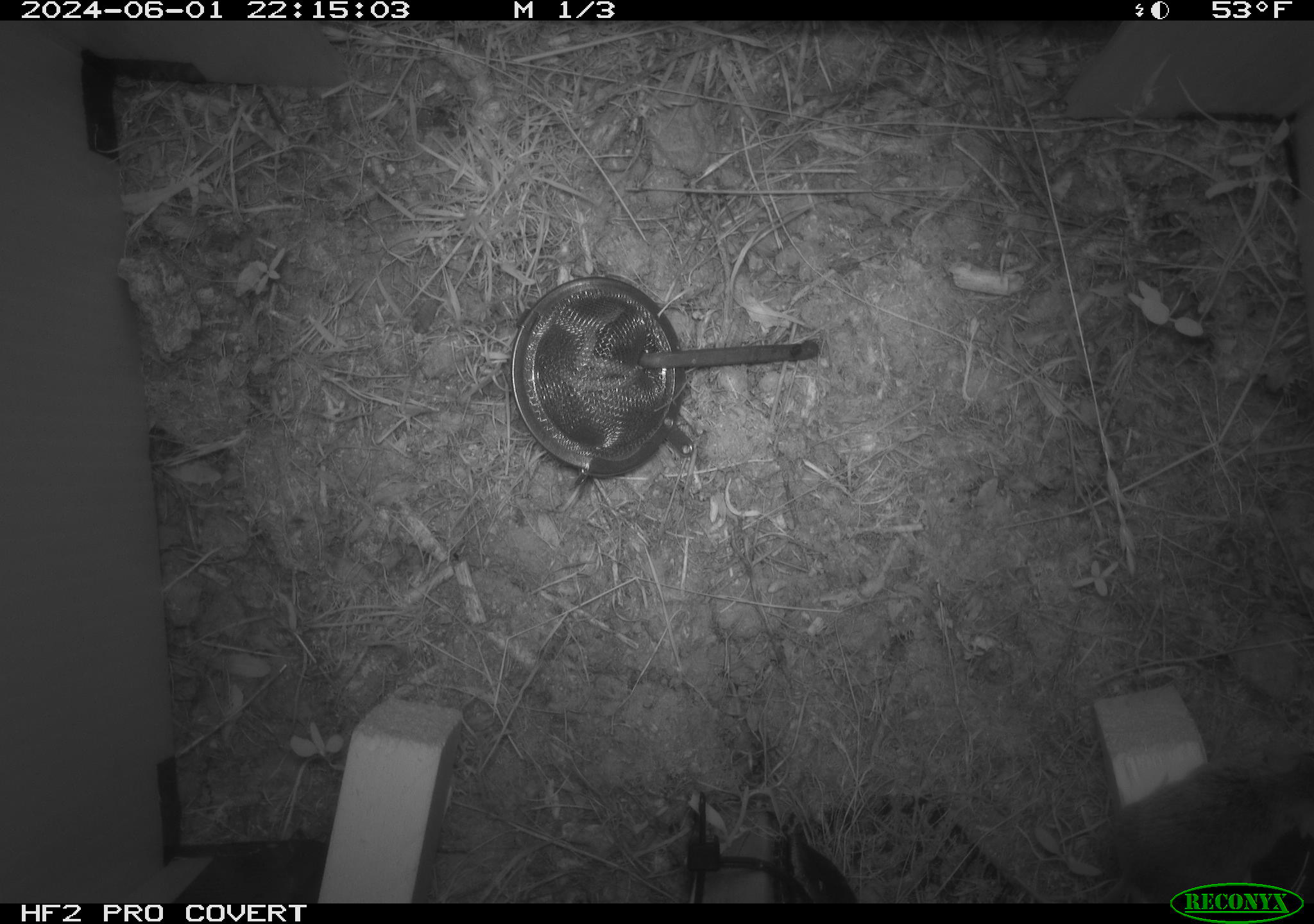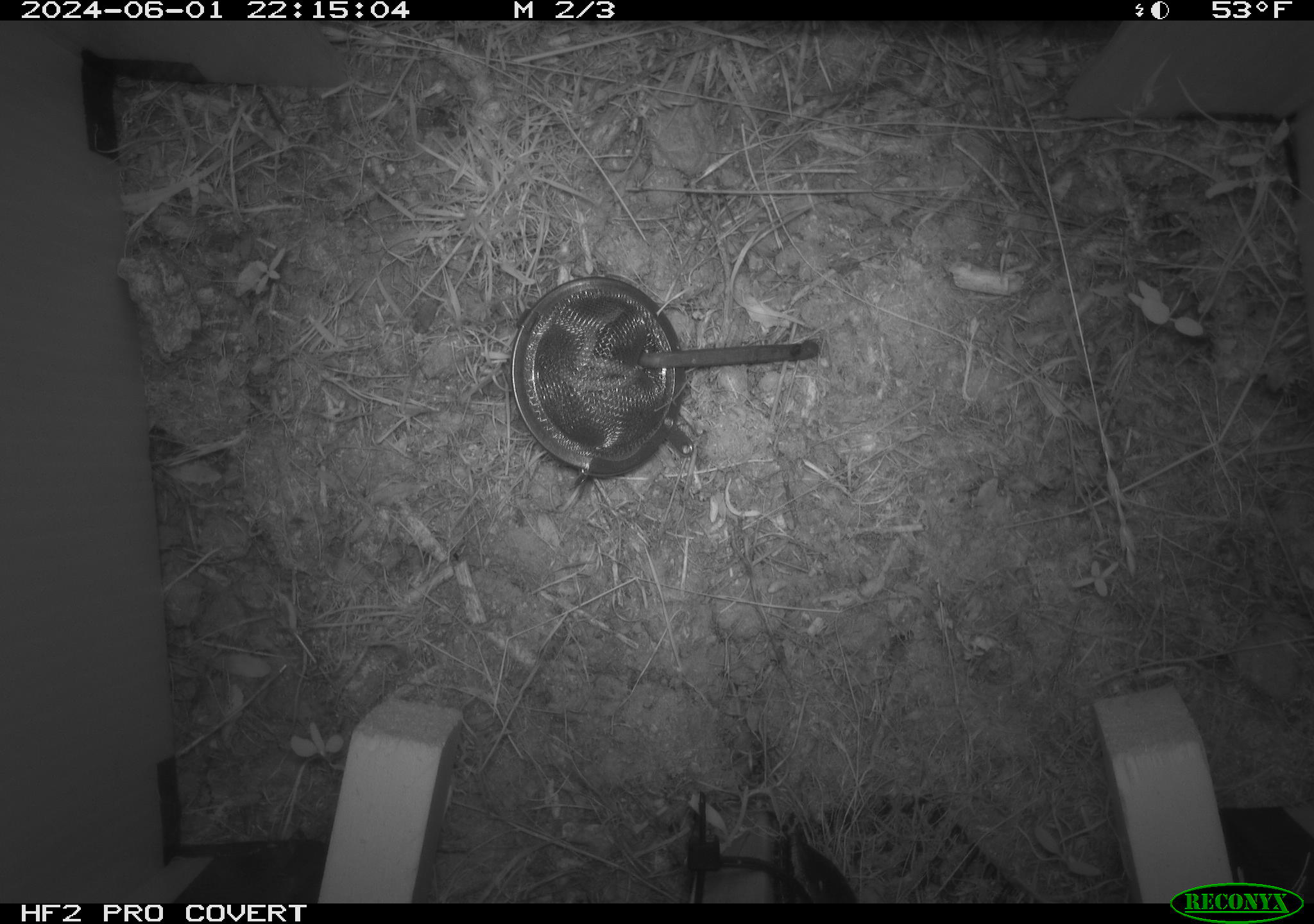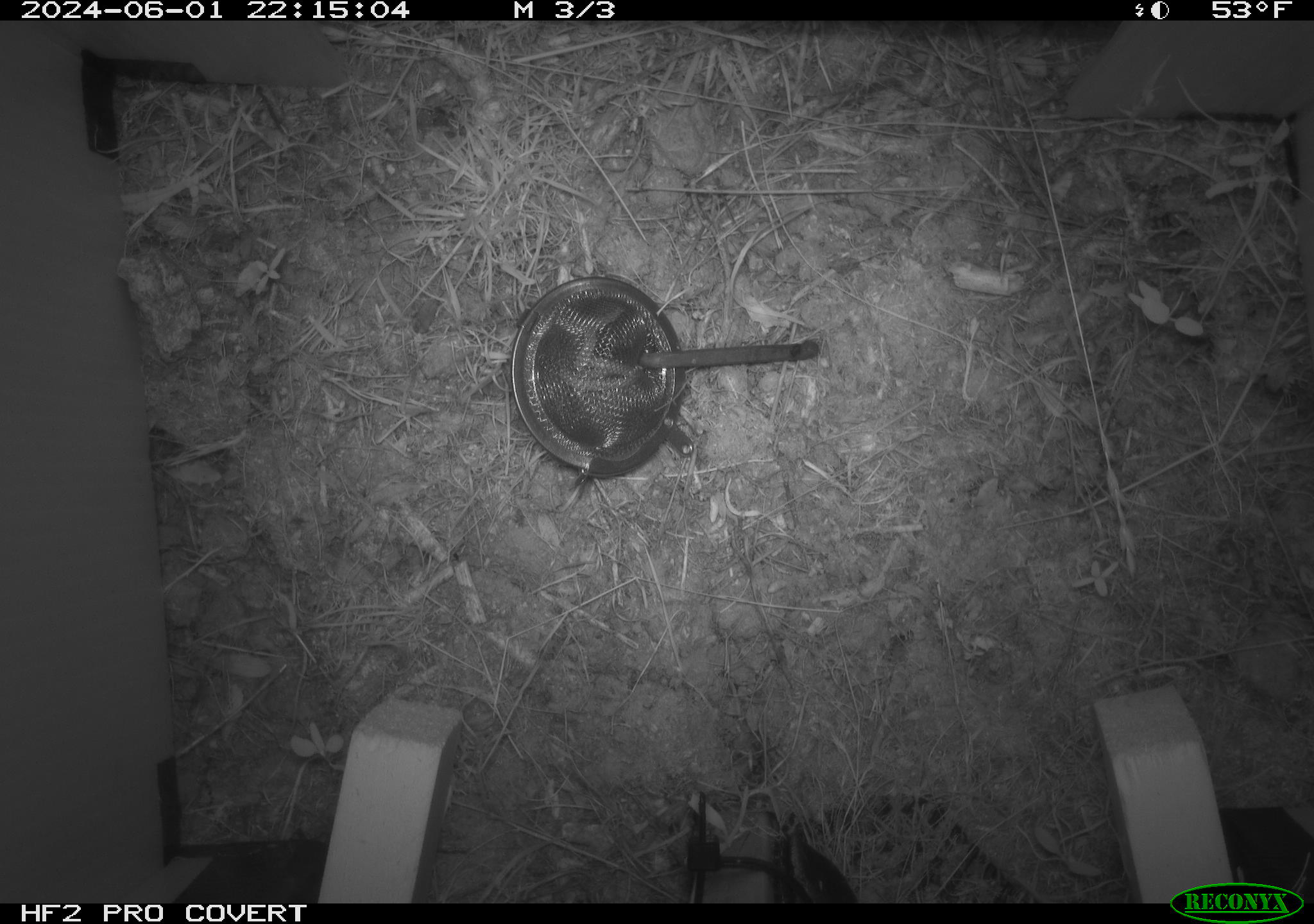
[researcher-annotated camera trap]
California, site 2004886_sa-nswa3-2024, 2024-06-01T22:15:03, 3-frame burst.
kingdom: Animalia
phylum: Chordata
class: Mammalia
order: Rodentia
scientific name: Rodentia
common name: rodent